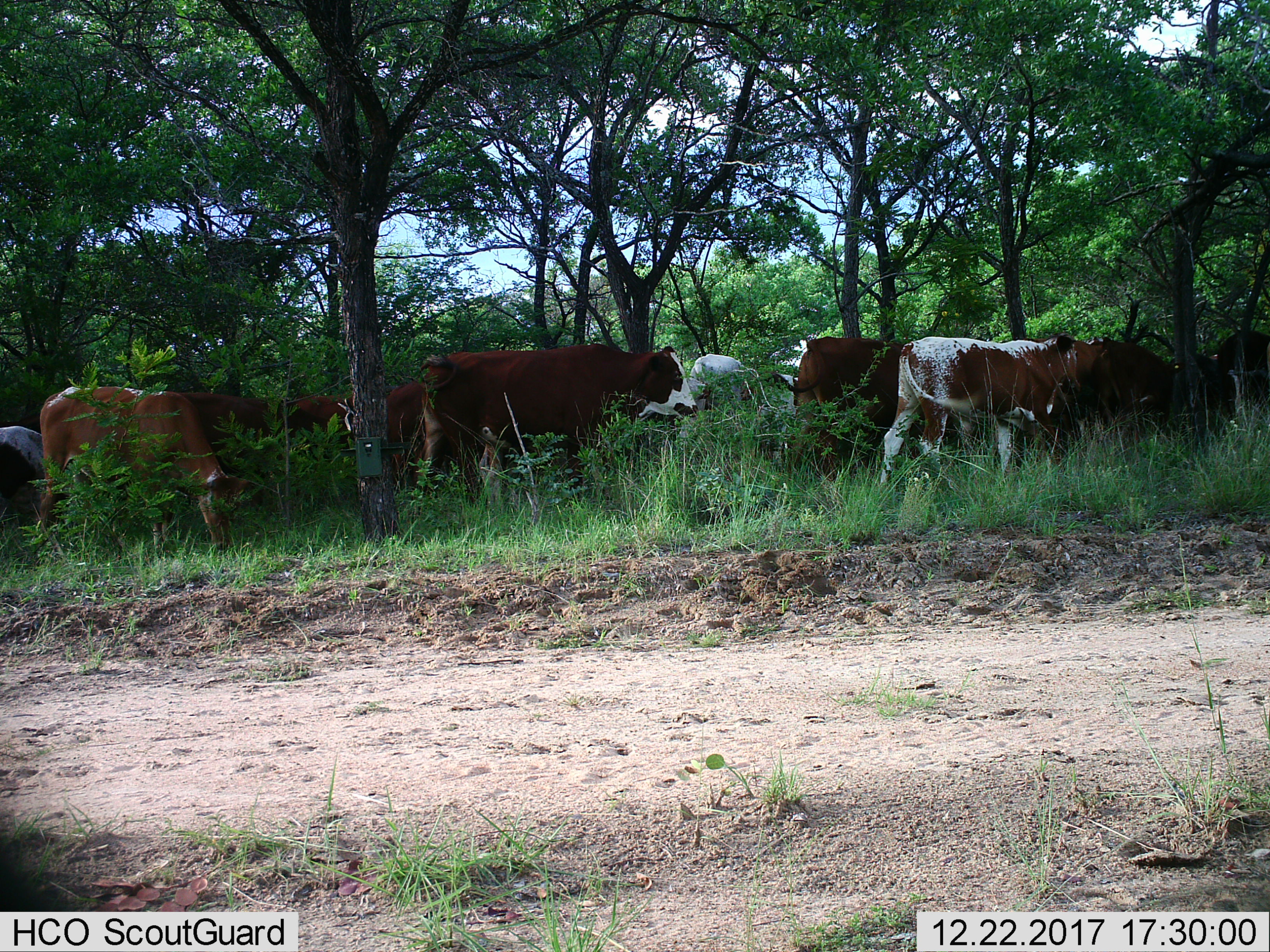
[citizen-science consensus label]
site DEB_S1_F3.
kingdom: Animalia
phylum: Chordata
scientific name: Vertebrata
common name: domestic animal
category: domesticanimal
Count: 11-50.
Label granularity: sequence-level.